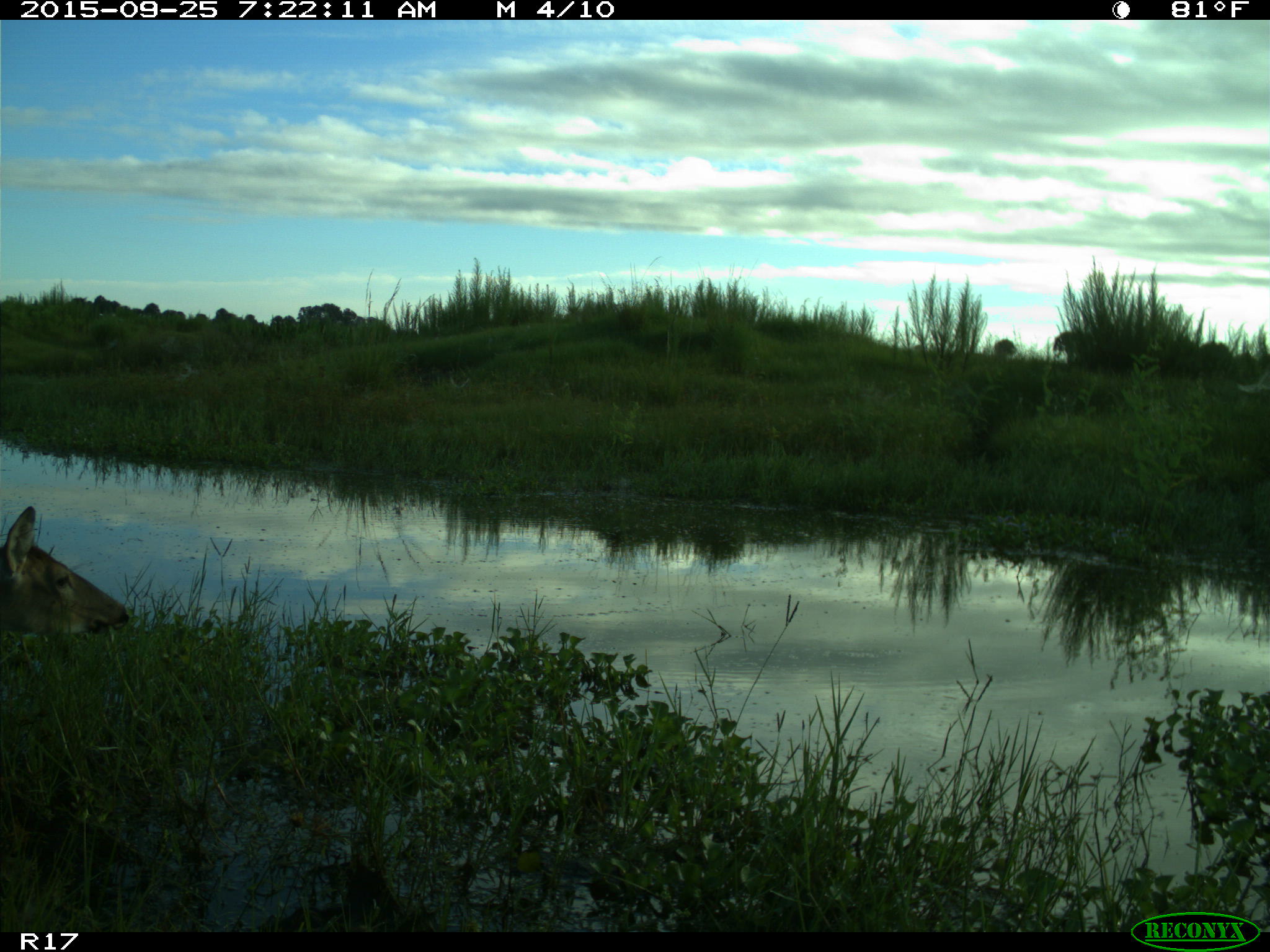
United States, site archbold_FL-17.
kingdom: Animalia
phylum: Chordata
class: Mammalia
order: Artiodactyla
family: Cervidae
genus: Odocoileus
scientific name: Odocoileus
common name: deer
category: unidentified deer